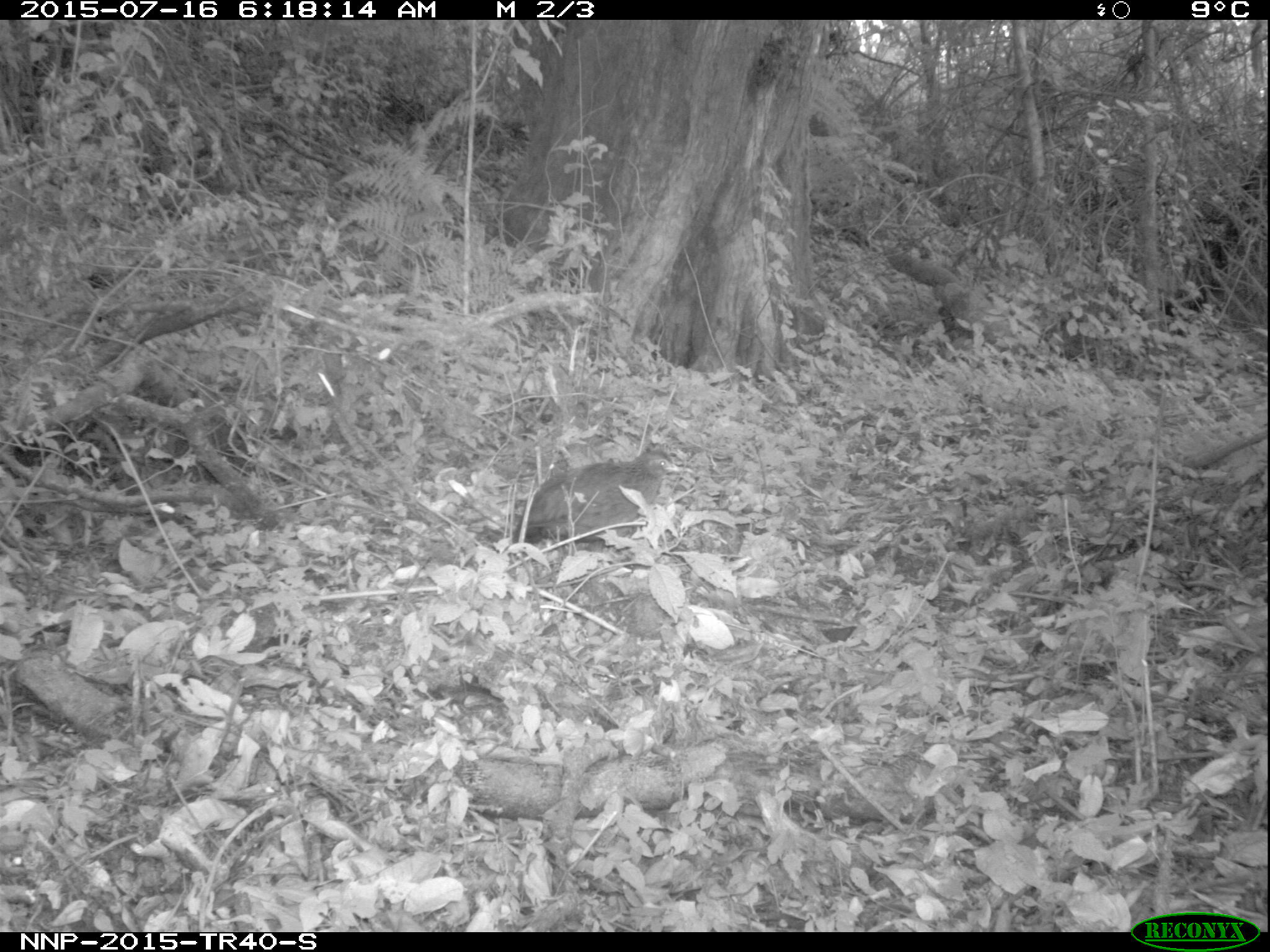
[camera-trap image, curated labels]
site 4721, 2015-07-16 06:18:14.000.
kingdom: Animalia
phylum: Chordata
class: Aves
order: Galliformes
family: Phasianidae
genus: Pternistis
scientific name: Pternistis nobilis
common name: handsome francolin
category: francolinus nobilis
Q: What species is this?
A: Francolinus nobilis (handsome francolin) (Pternistis nobilis).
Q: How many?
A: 1.